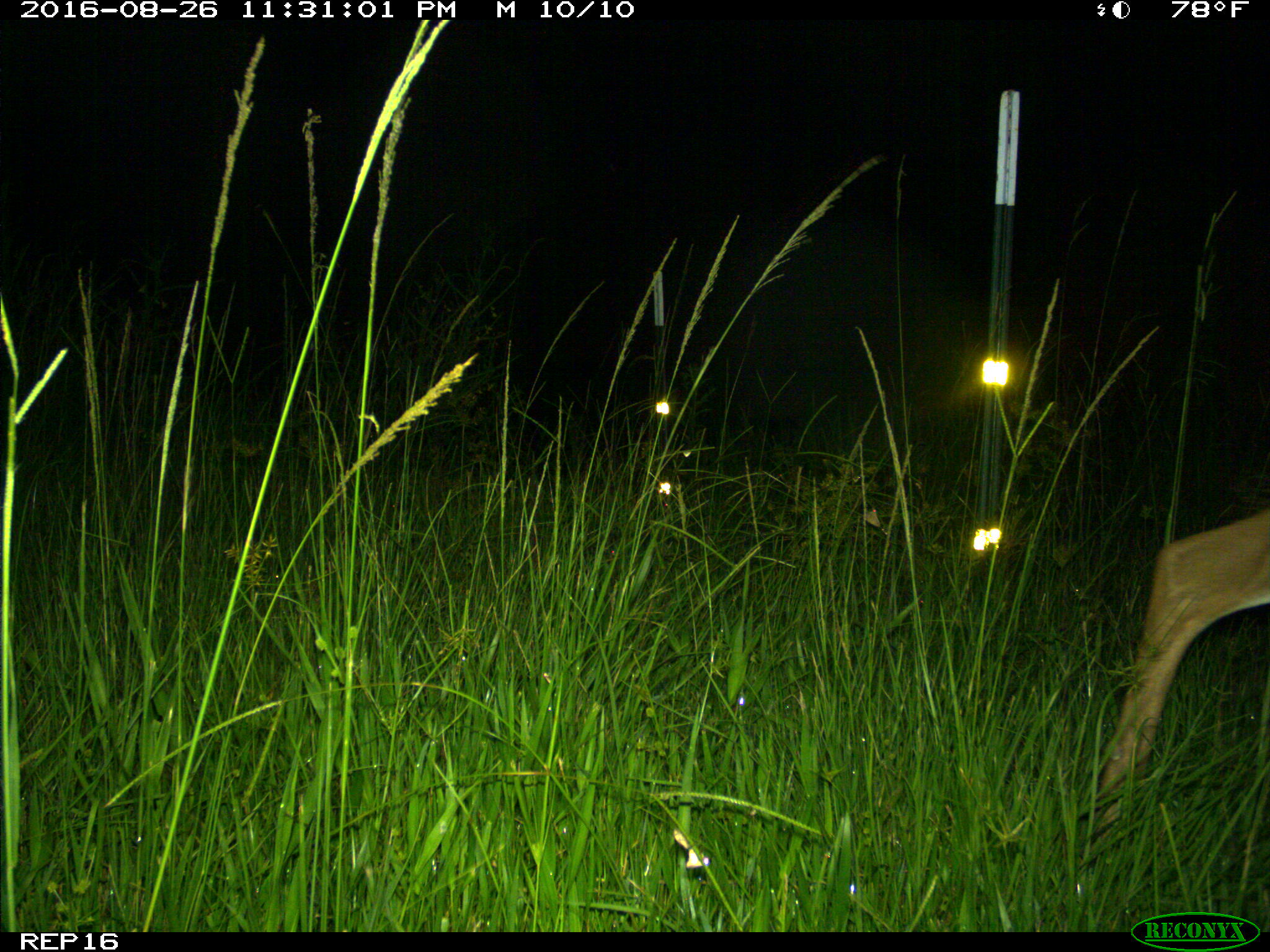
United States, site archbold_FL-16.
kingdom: Animalia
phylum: Chordata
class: Mammalia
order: Artiodactyla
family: Cervidae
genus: Odocoileus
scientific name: Odocoileus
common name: deer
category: unidentified deer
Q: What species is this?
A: Unidentified deer (deer) (Odocoileus).